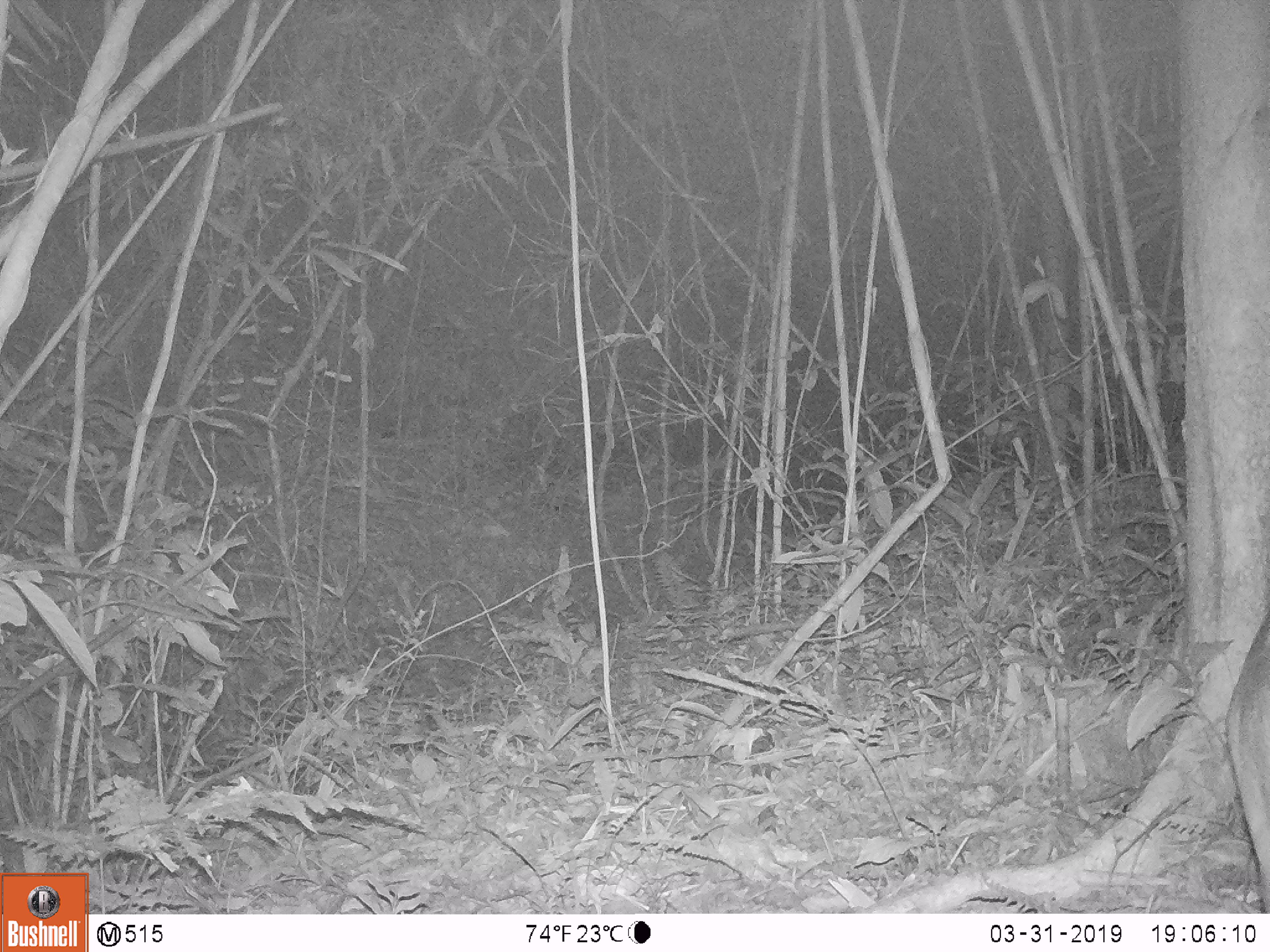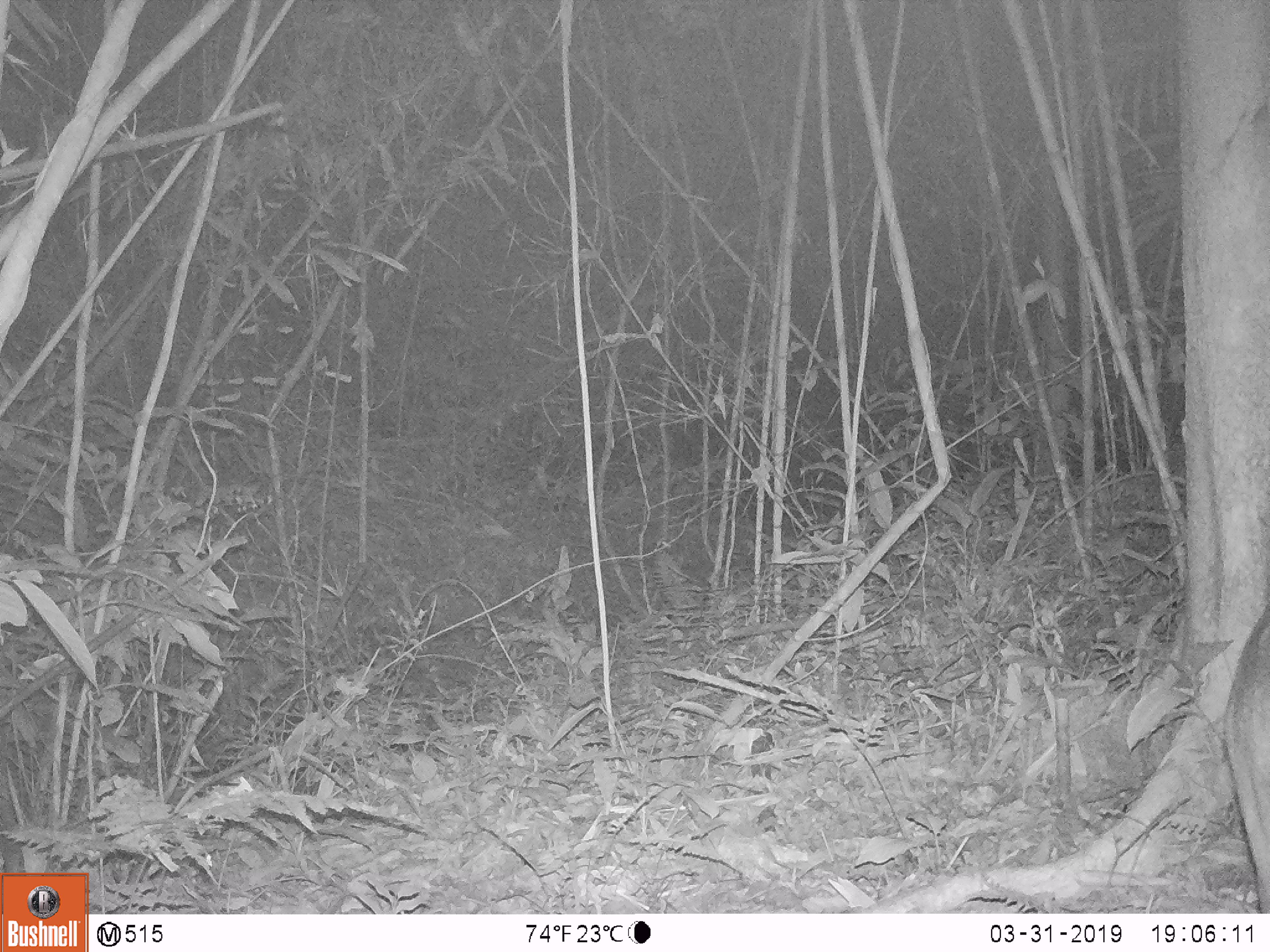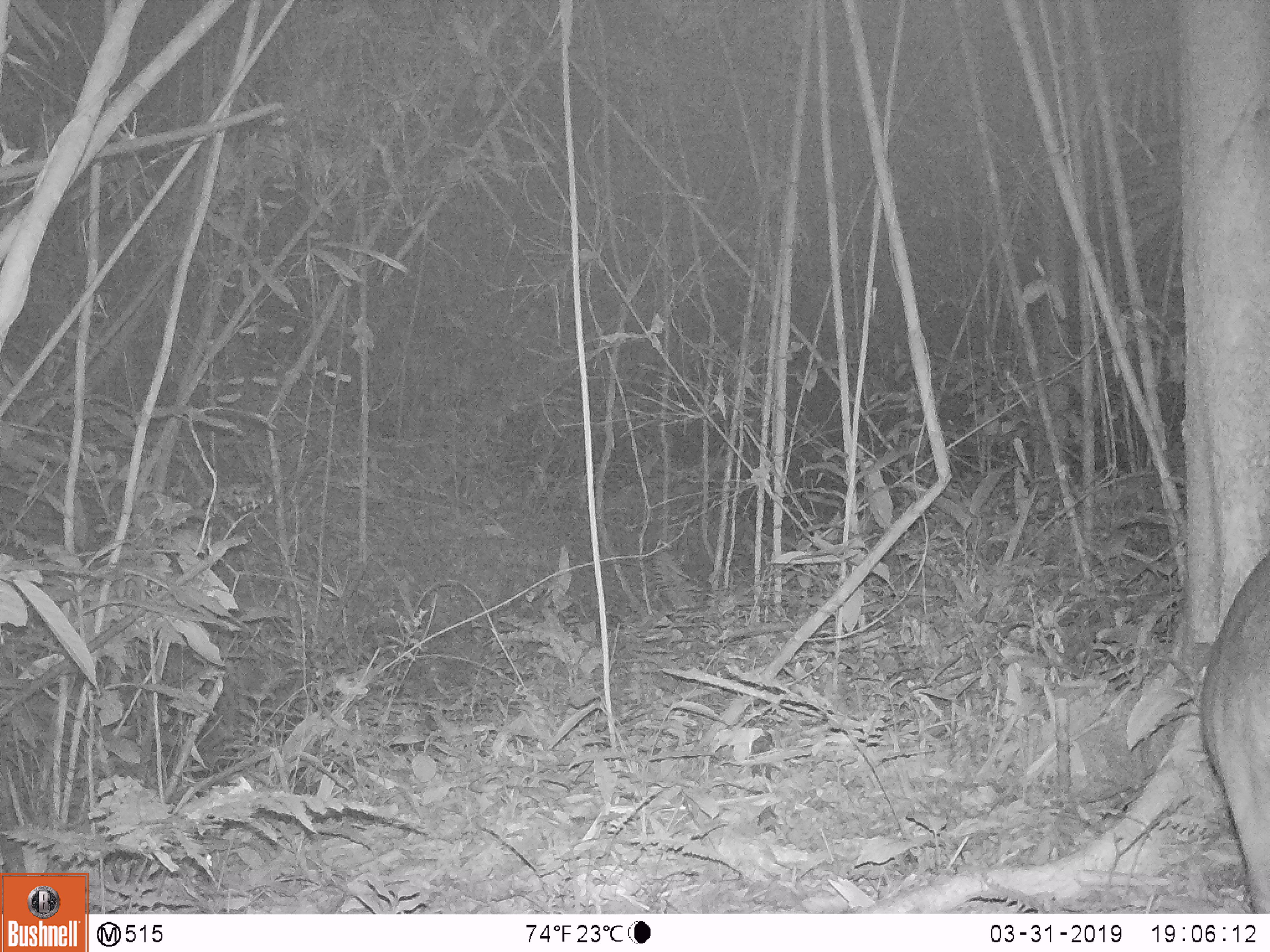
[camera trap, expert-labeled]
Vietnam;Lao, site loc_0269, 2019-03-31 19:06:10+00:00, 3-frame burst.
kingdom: Animalia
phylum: Chordata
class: Mammalia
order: Artiodactyla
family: Cervidae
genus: Muntiacus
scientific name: Muntiacus vuquangensis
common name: large-antlered muntjac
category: large antlered muntjac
Large antlered muntjac (large-antlered muntjac) (Muntiacus vuquangensis). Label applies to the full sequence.